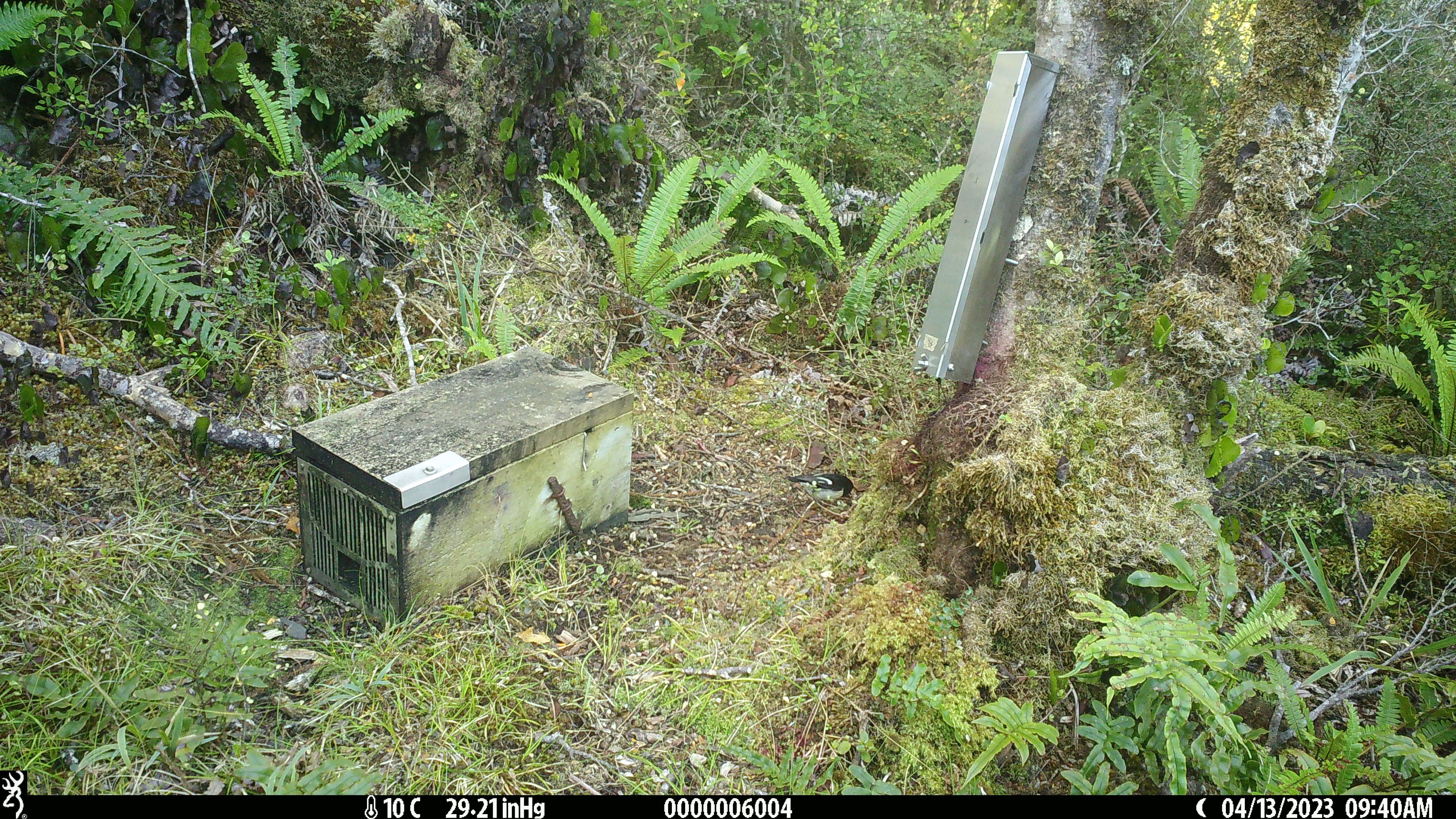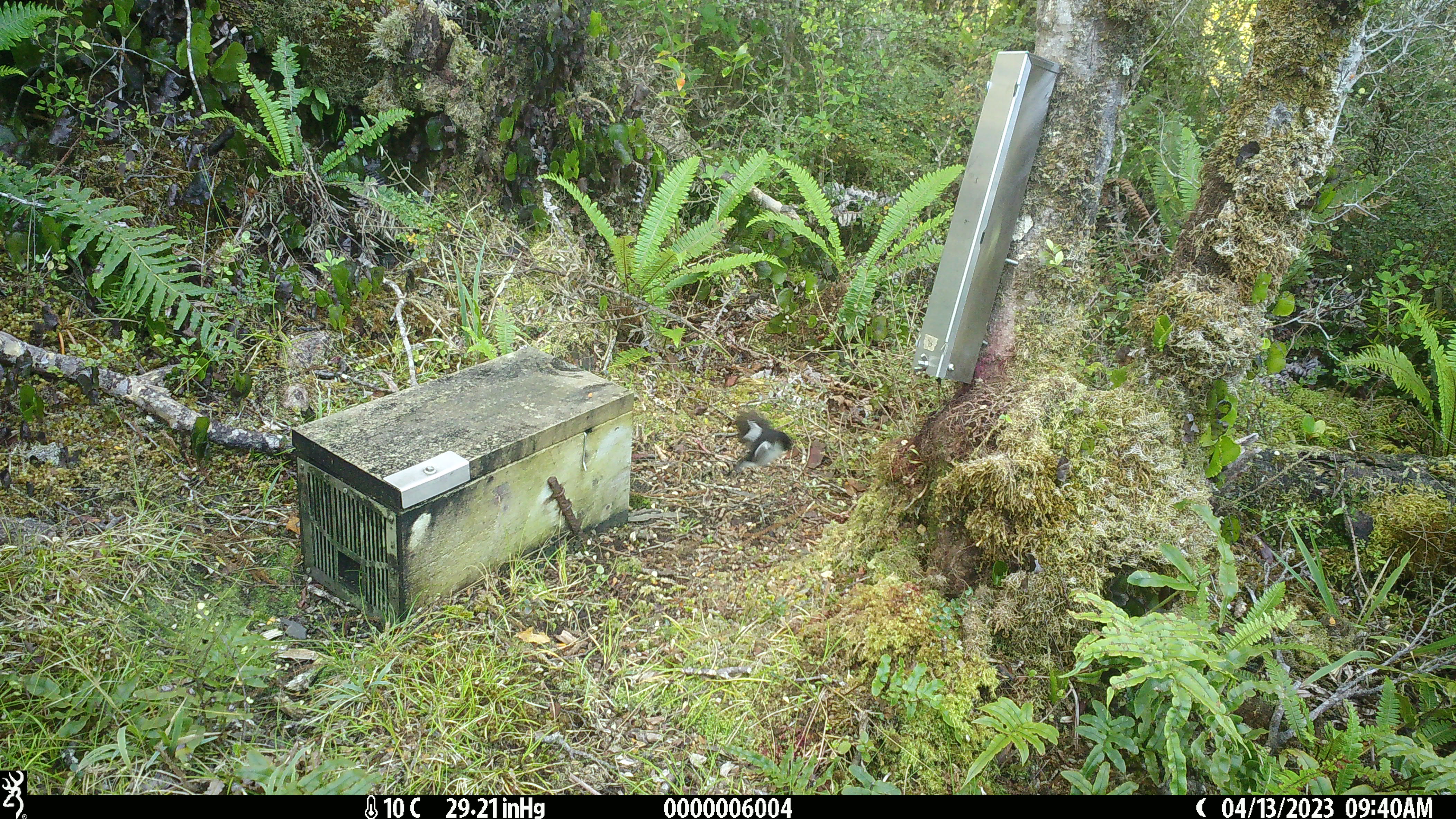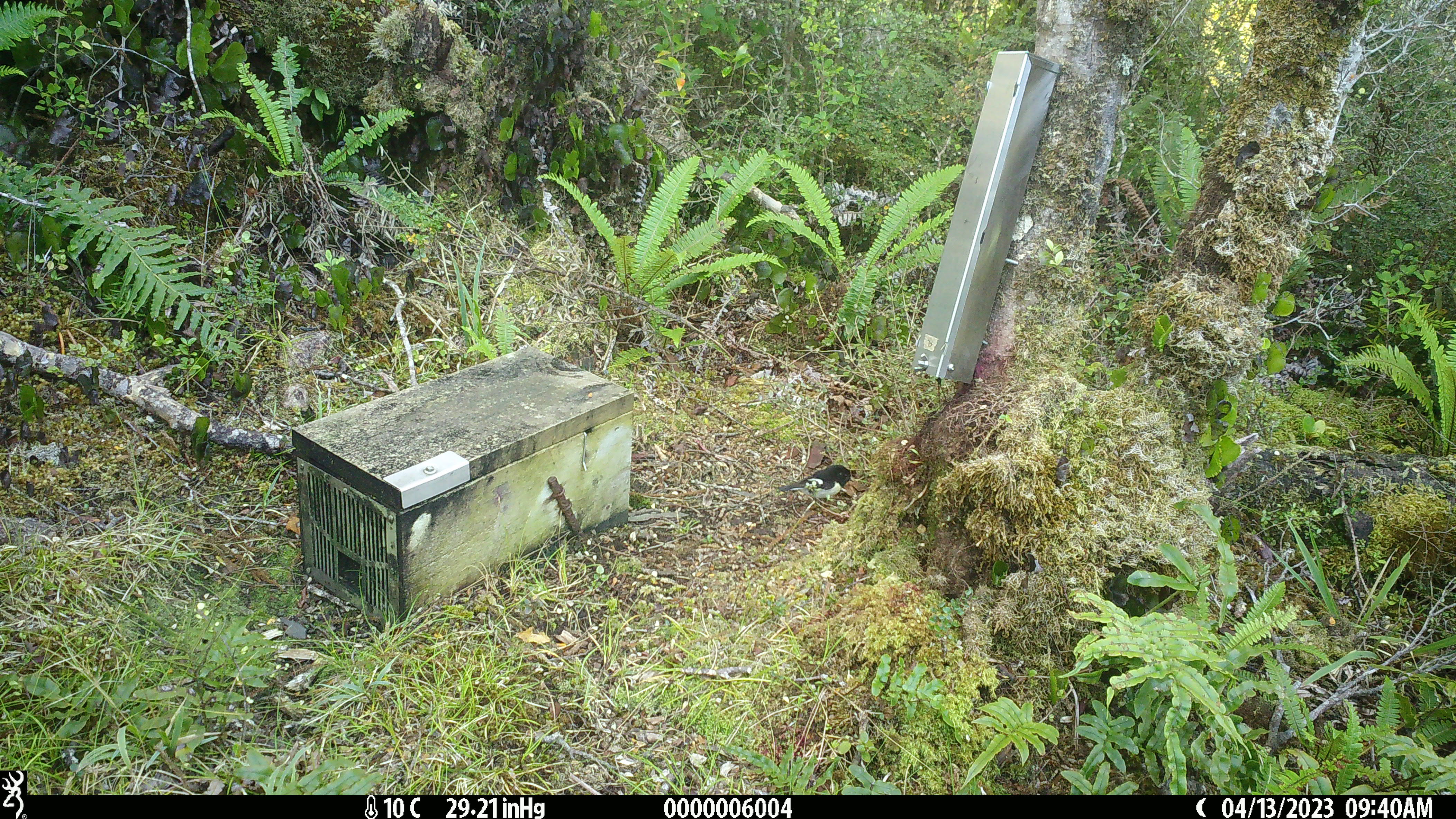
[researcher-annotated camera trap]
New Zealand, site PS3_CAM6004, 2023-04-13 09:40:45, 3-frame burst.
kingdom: Animalia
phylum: Chordata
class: Aves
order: Passeriformes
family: Petroicidae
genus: Petroica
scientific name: Petroica macrocephala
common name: tomtit